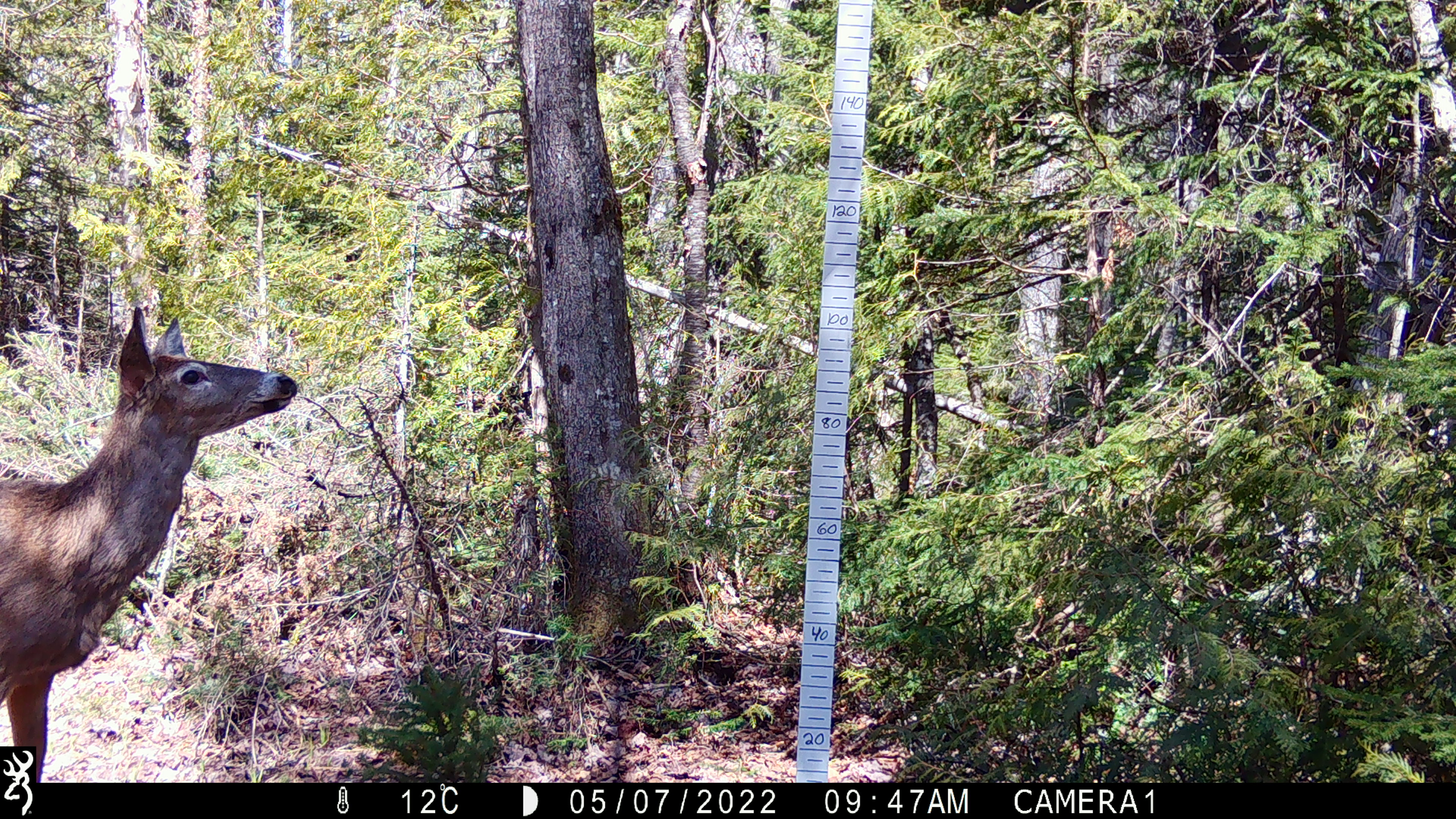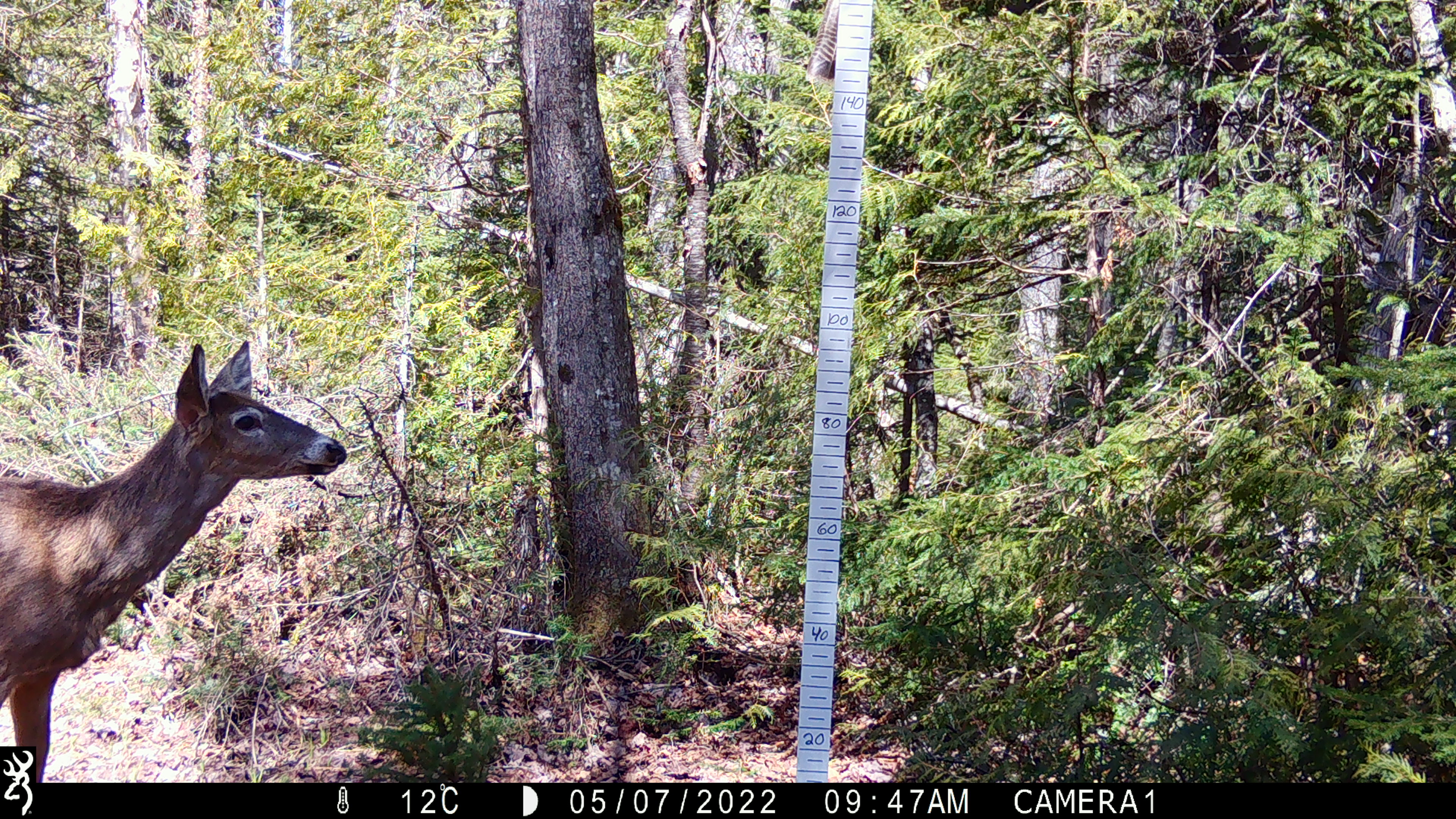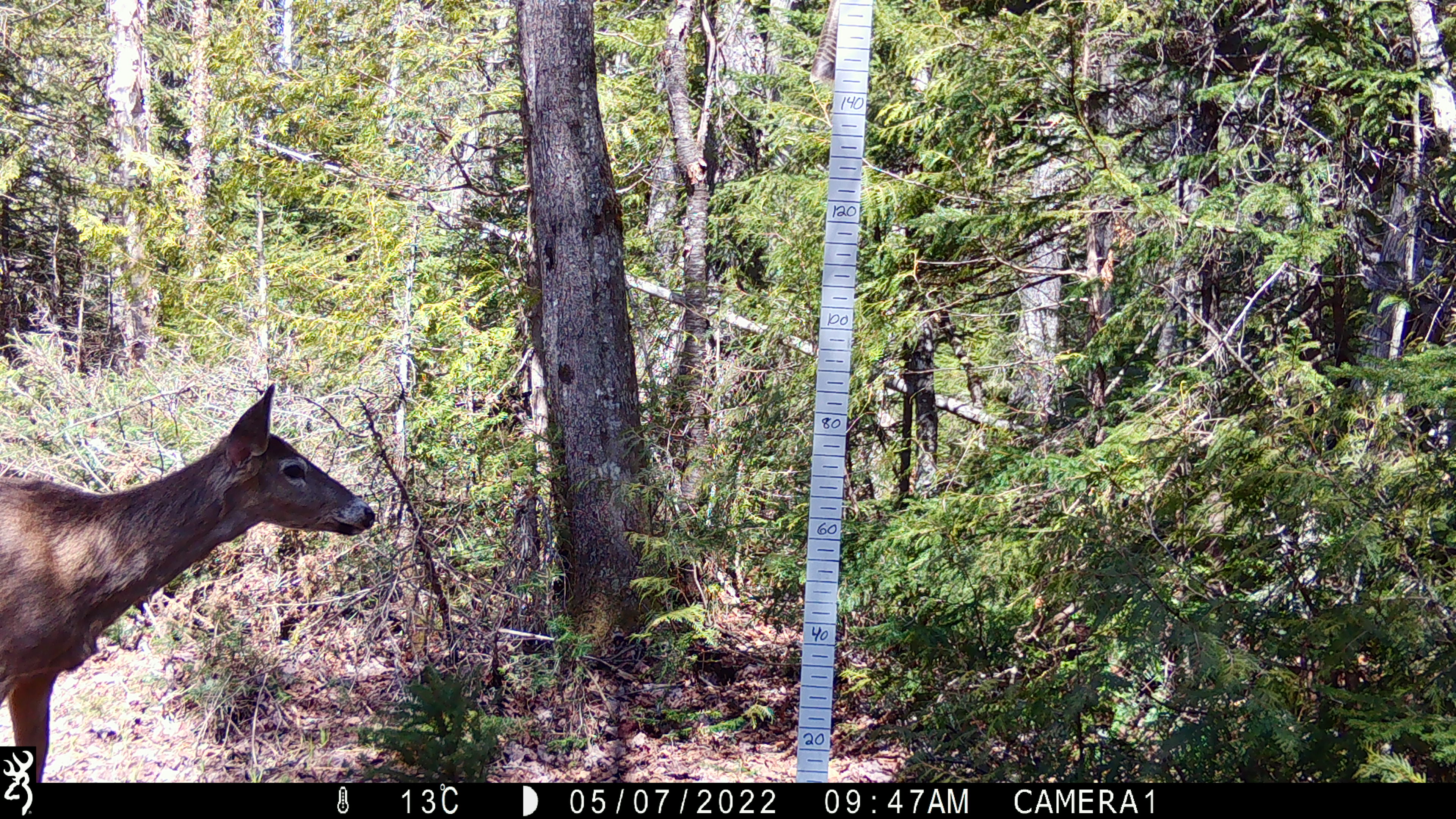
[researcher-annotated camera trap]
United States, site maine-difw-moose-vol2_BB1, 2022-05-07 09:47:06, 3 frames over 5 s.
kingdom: Animalia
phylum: Chordata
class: Mammalia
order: Artiodactyla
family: Cervidae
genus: Odocoileus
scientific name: Odocoileus virginianus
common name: white-tailed deer